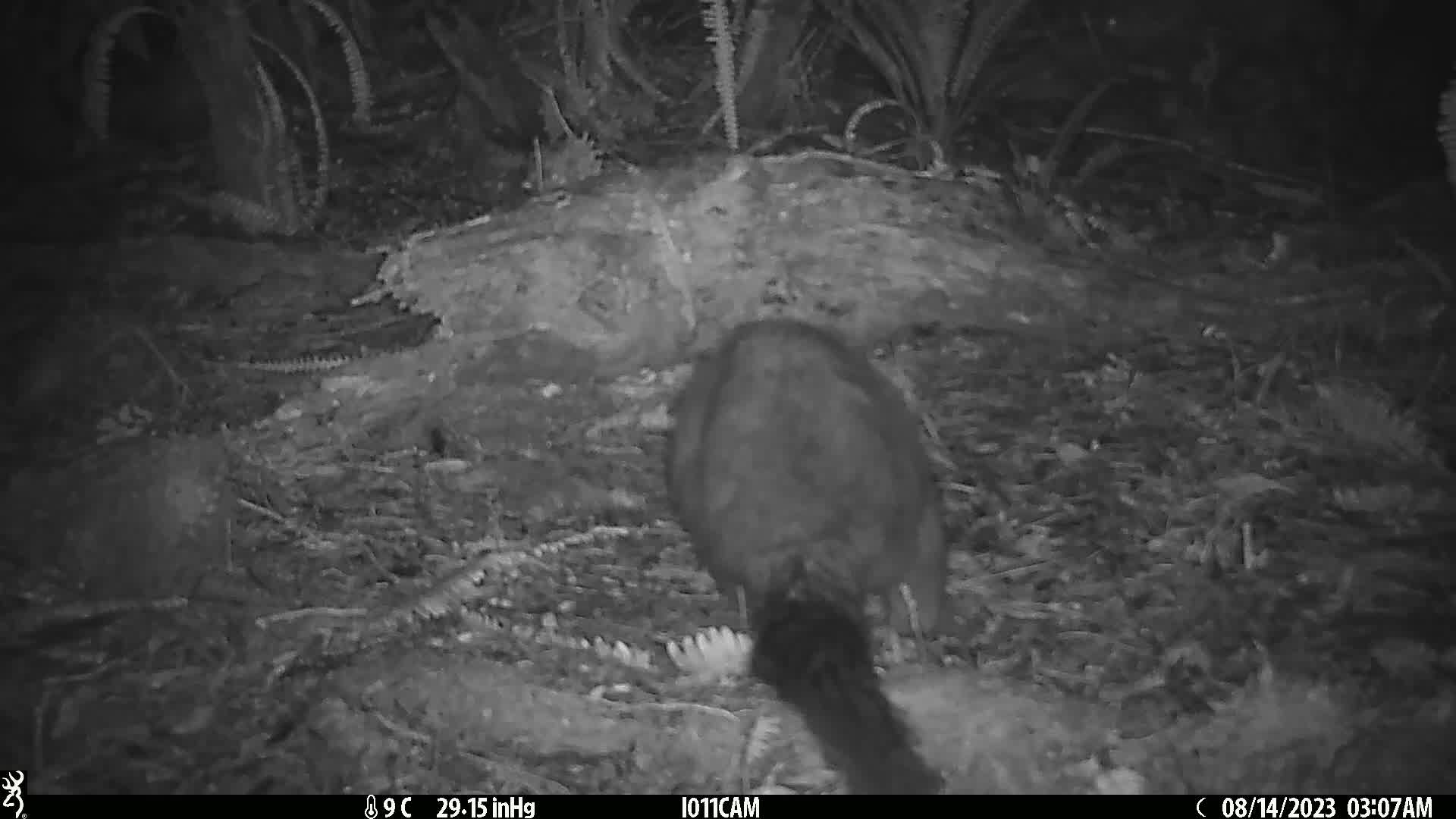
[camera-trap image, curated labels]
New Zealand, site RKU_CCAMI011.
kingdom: Animalia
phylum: Chordata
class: Mammalia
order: Diprotodontia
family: Phalangeridae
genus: Trichosurus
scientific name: Trichosurus vulpecula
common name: common brushtail possum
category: possum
Possum (common brushtail possum) (Trichosurus vulpecula).